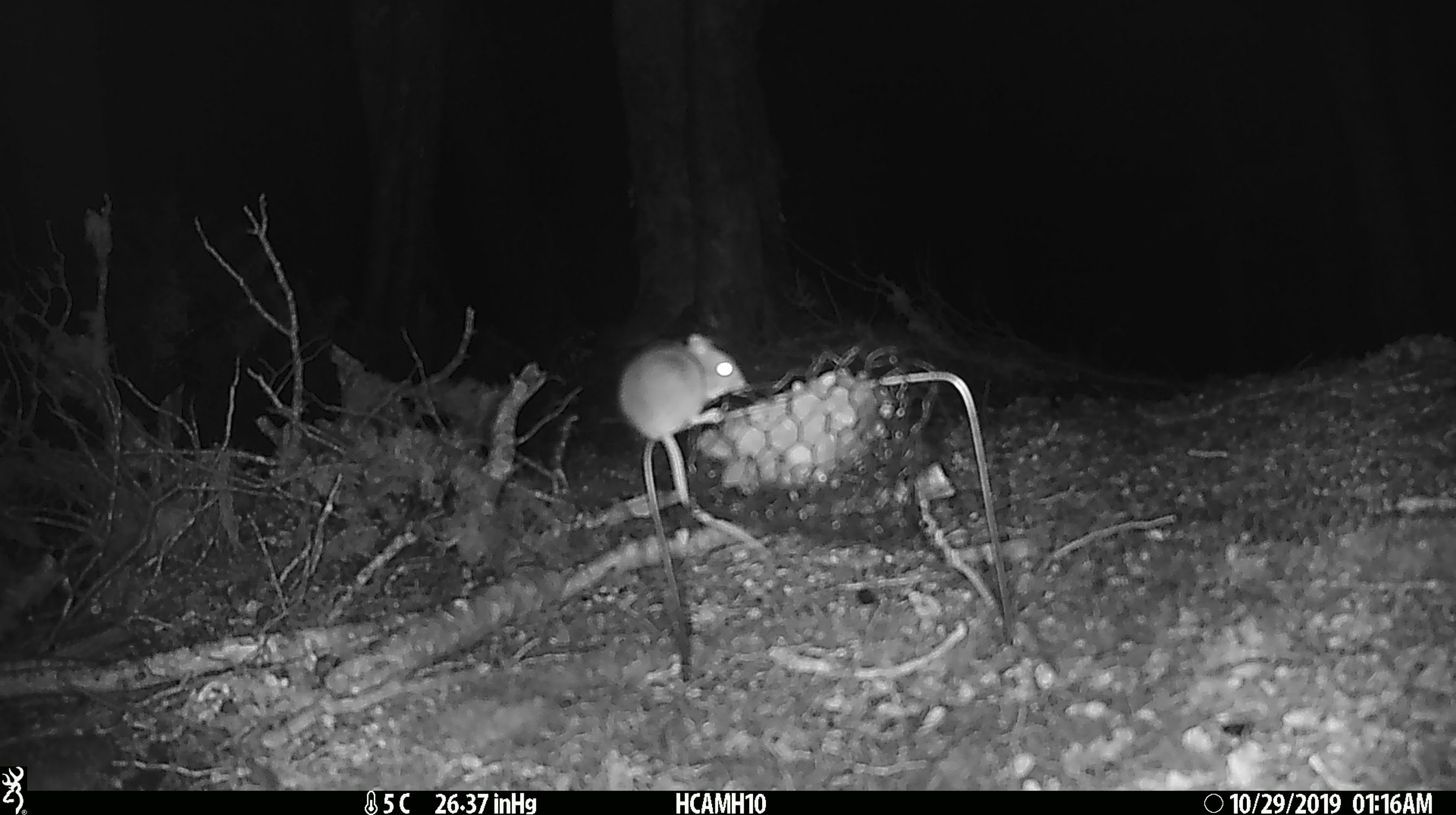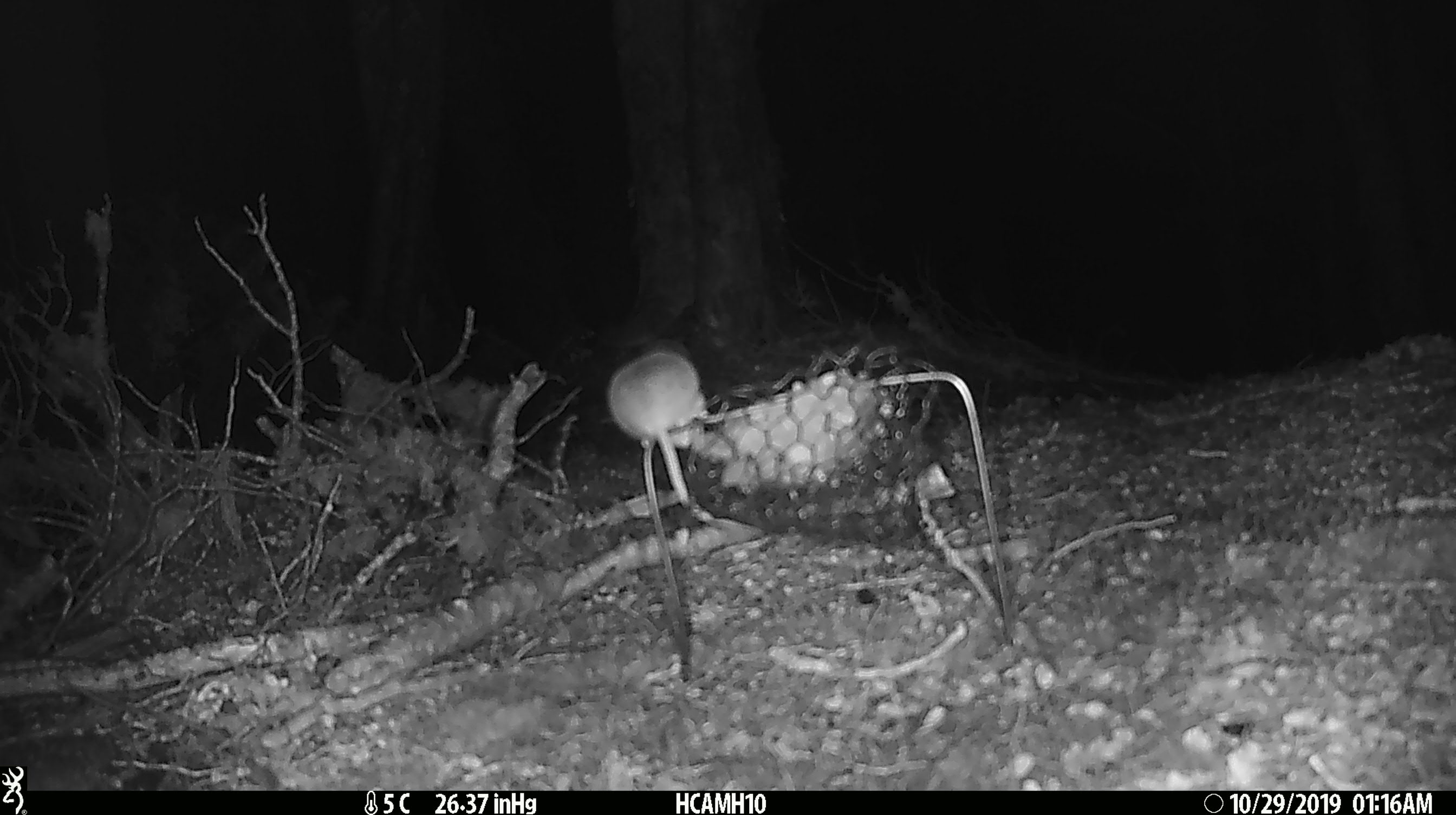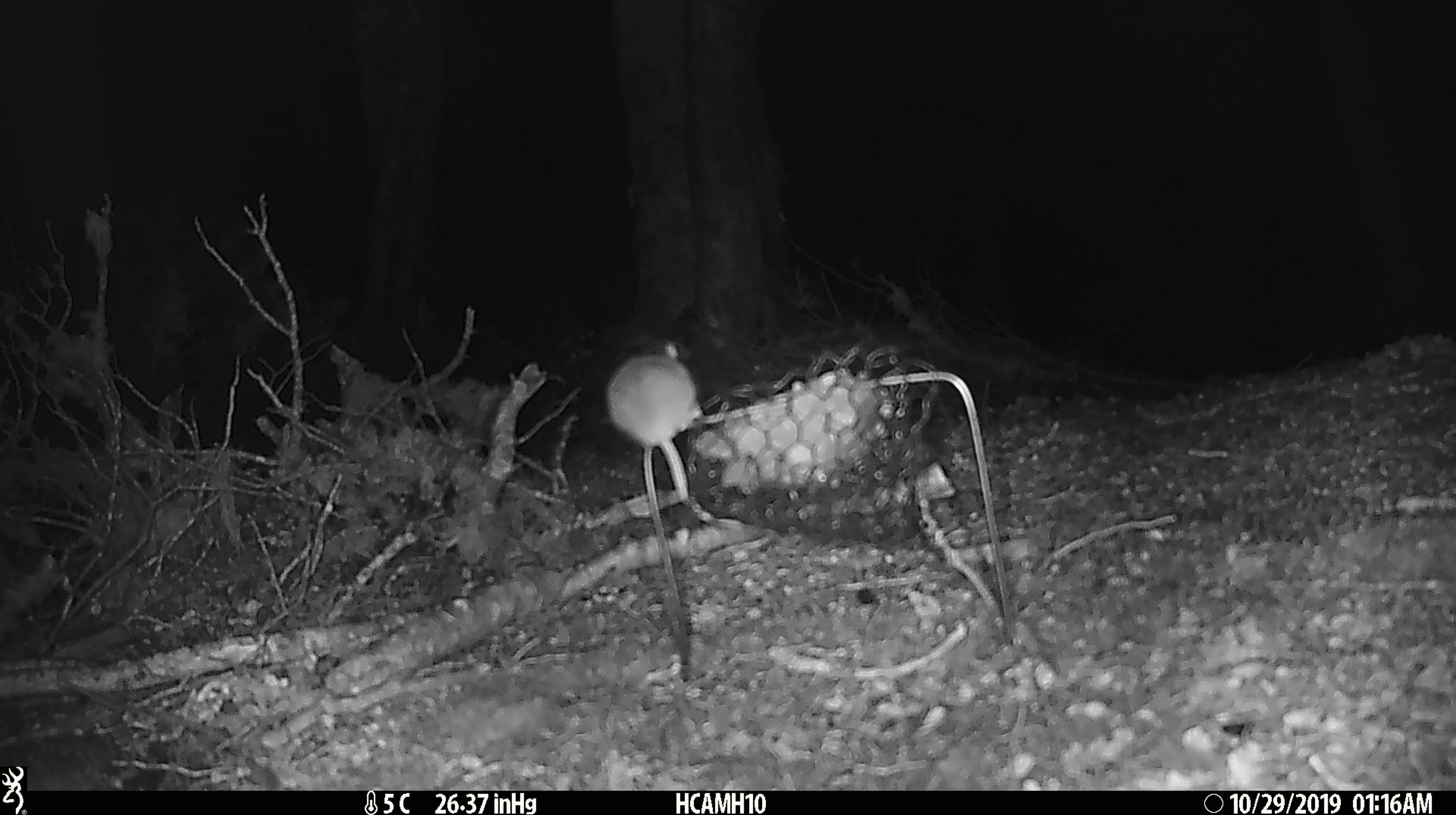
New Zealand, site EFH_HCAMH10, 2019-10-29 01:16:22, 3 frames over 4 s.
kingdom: Animalia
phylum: Chordata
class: Mammalia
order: Rodentia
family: Muridae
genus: Mus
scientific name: Mus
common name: mouse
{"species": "mouse (Mus)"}